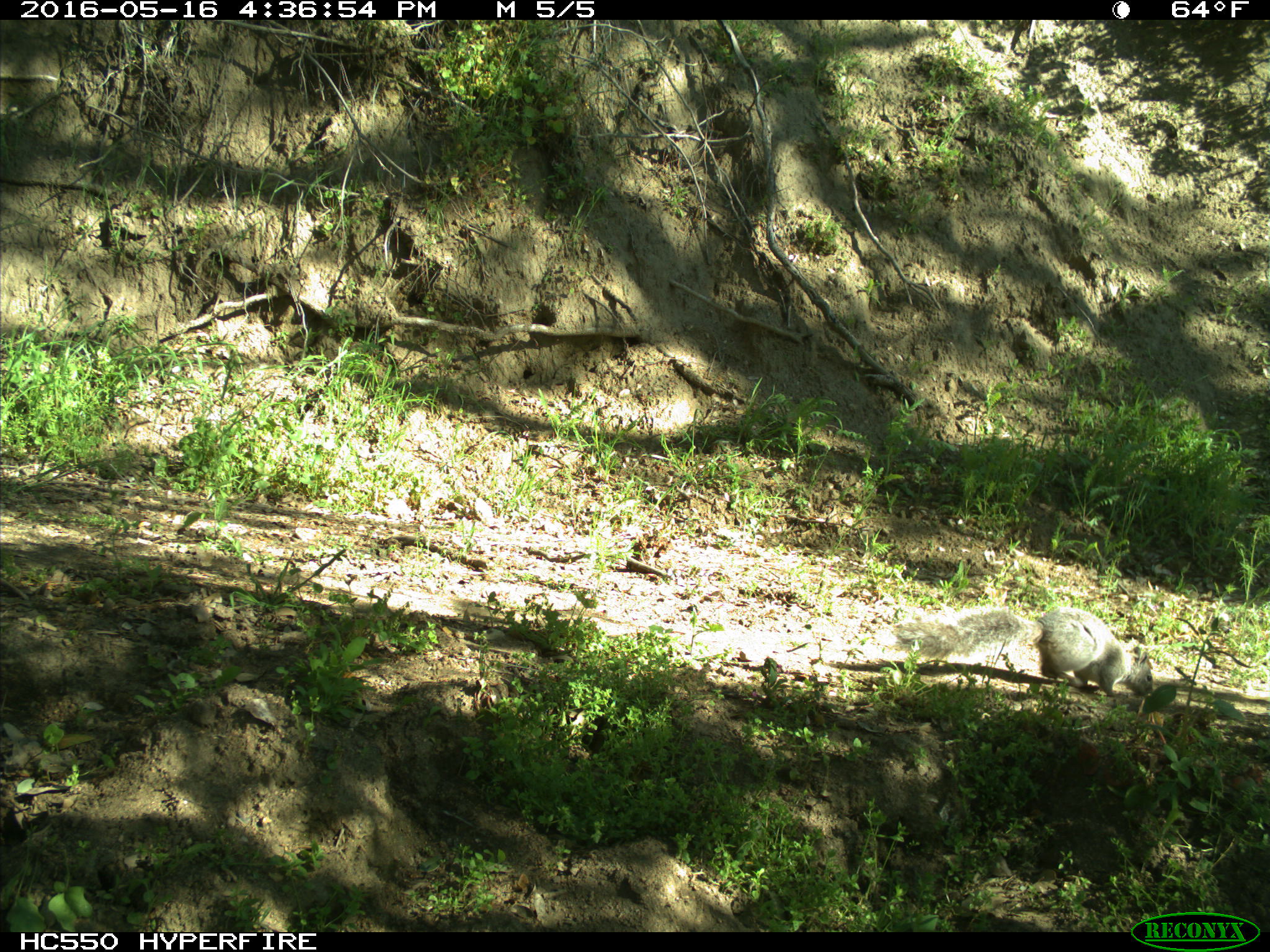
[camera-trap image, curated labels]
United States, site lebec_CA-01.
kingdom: Animalia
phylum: Chordata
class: Mammalia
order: Rodentia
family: Sciuridae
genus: Sciurus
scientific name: Sciurus carolinensis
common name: eastern gray squirrel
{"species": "Sciurus carolinensis (eastern gray squirrel)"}